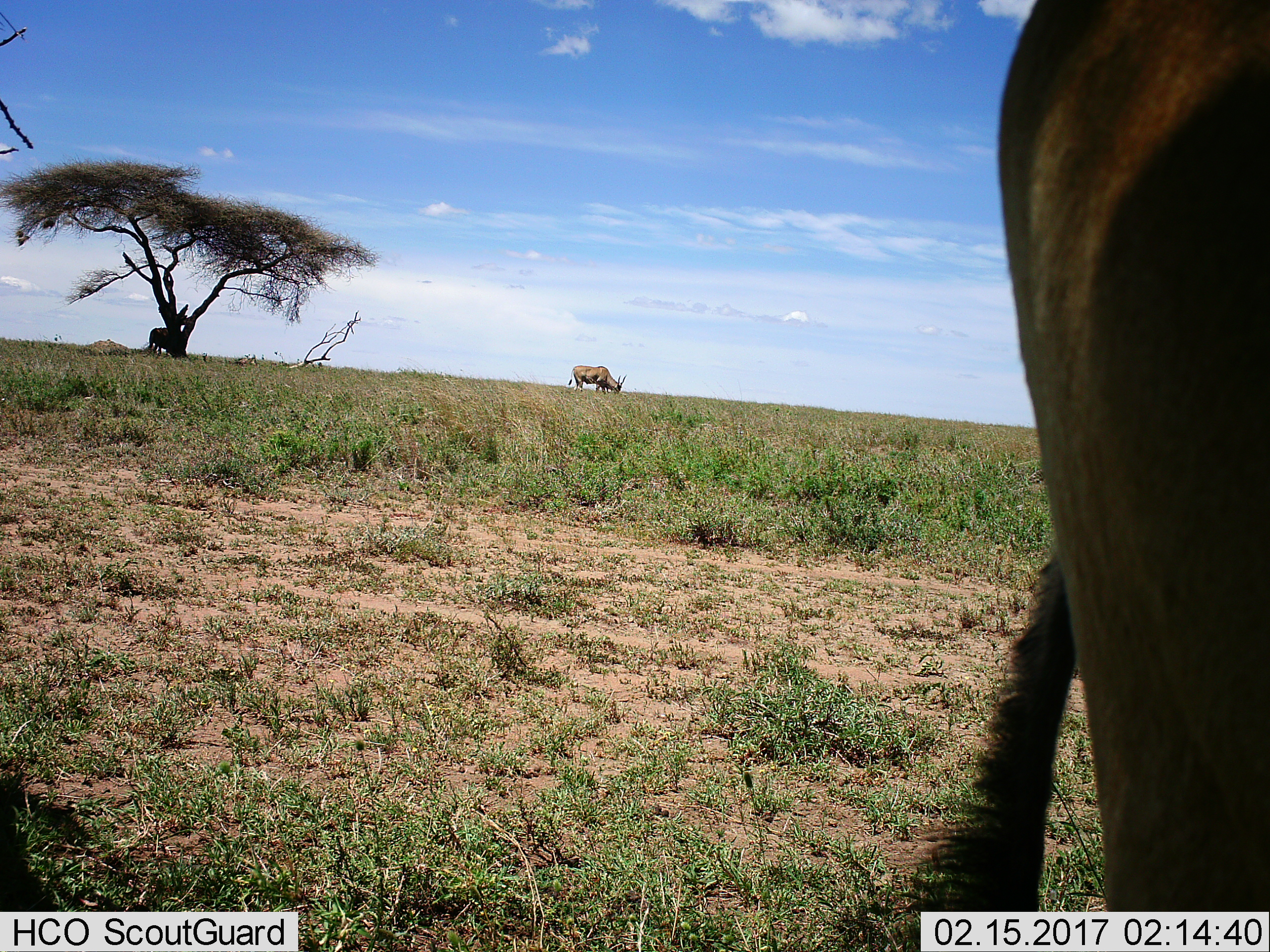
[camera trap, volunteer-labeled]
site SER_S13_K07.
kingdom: Animalia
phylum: Chordata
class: Mammalia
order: Artiodactyla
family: Bovidae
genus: Tragelaphus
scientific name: Tragelaphus oryx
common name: eland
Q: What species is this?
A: Eland (Tragelaphus oryx).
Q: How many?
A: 2.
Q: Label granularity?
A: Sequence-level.